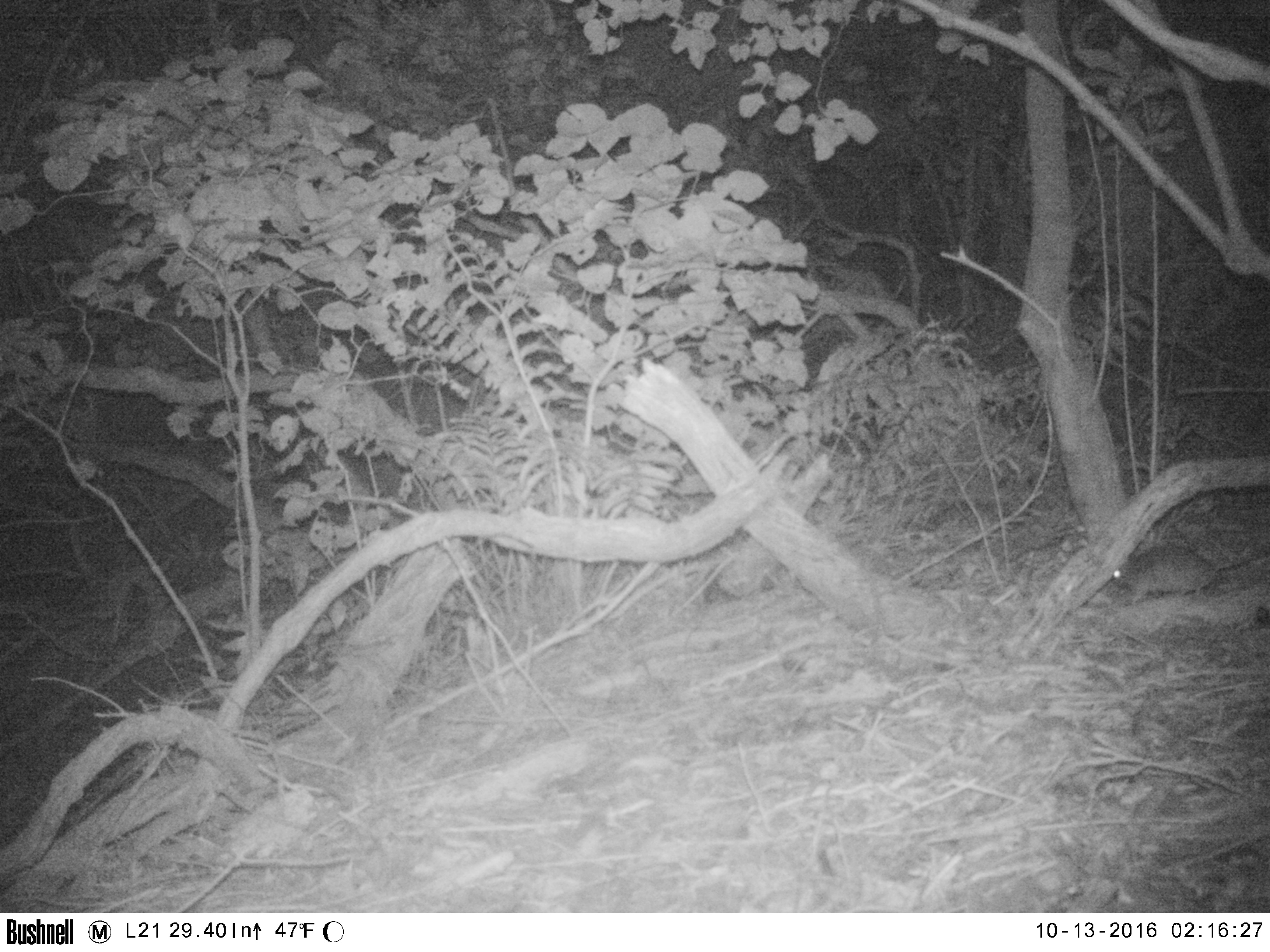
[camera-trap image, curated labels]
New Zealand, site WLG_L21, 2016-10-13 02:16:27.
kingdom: Animalia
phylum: Chordata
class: Mammalia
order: Rodentia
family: Muridae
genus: Rattus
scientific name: Rattus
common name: rat